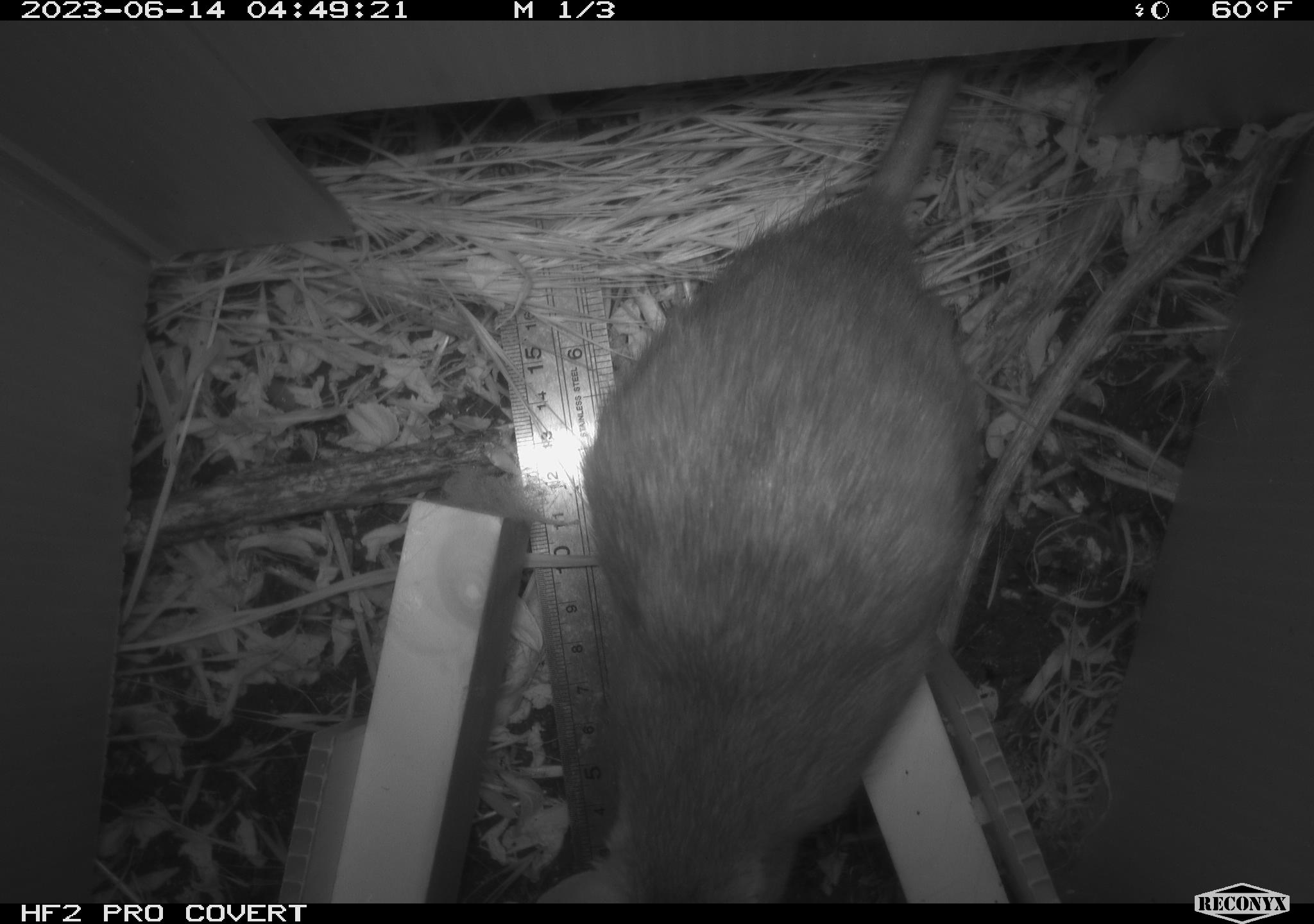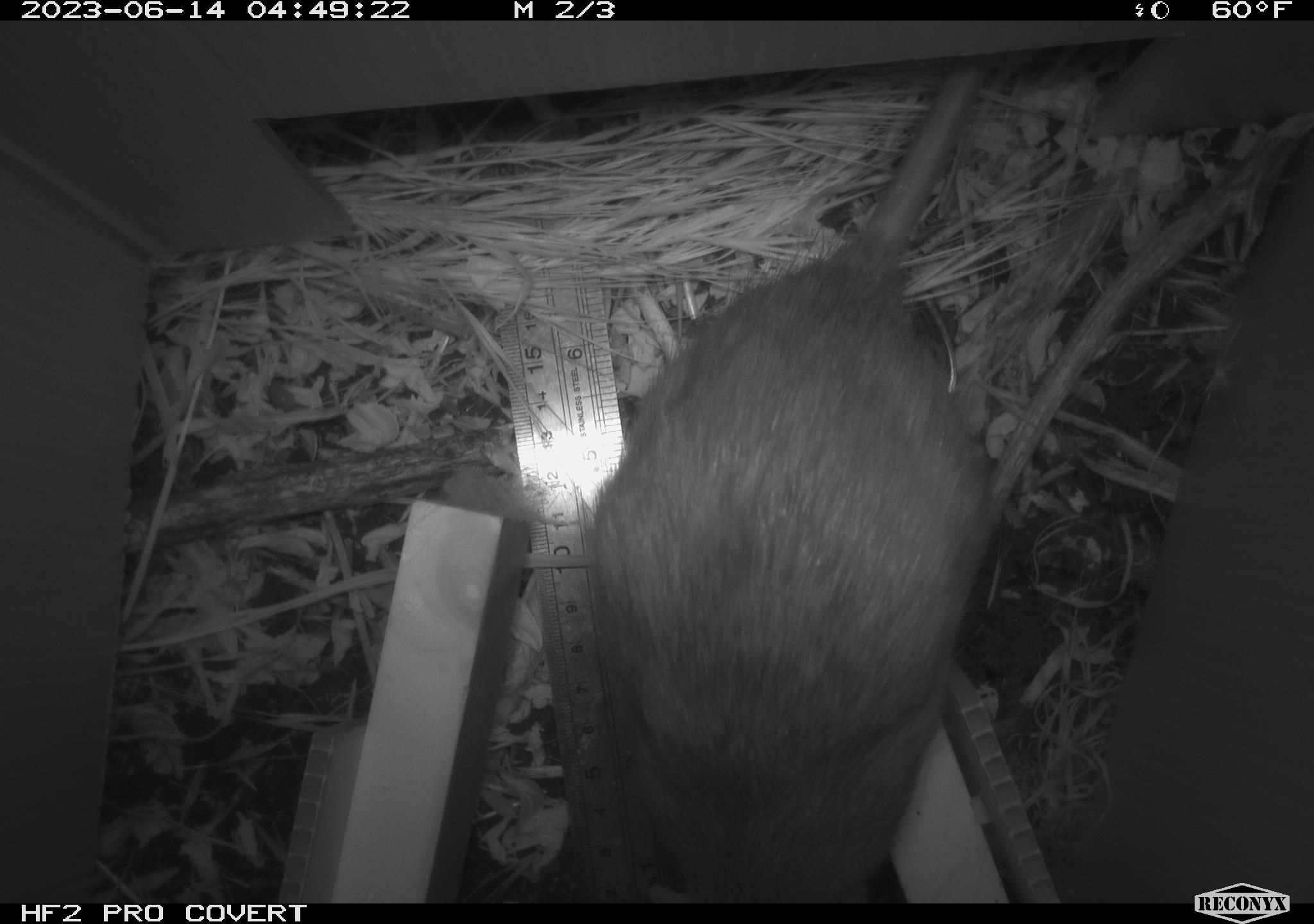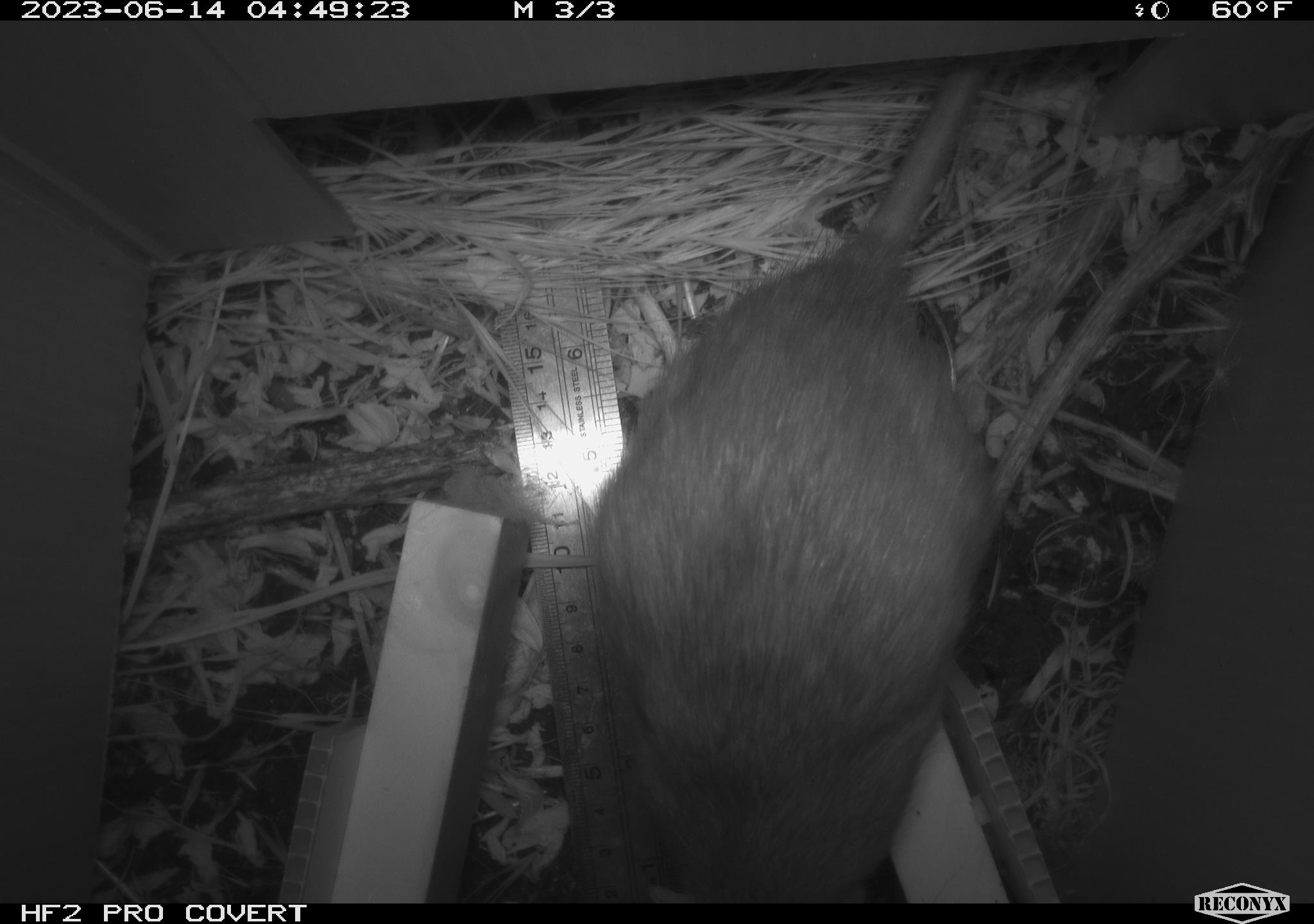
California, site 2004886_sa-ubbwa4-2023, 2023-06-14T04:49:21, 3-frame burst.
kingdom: Animalia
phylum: Chordata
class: Mammalia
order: Rodentia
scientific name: Rodentia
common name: mouse species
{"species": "mouse species (Rodentia)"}